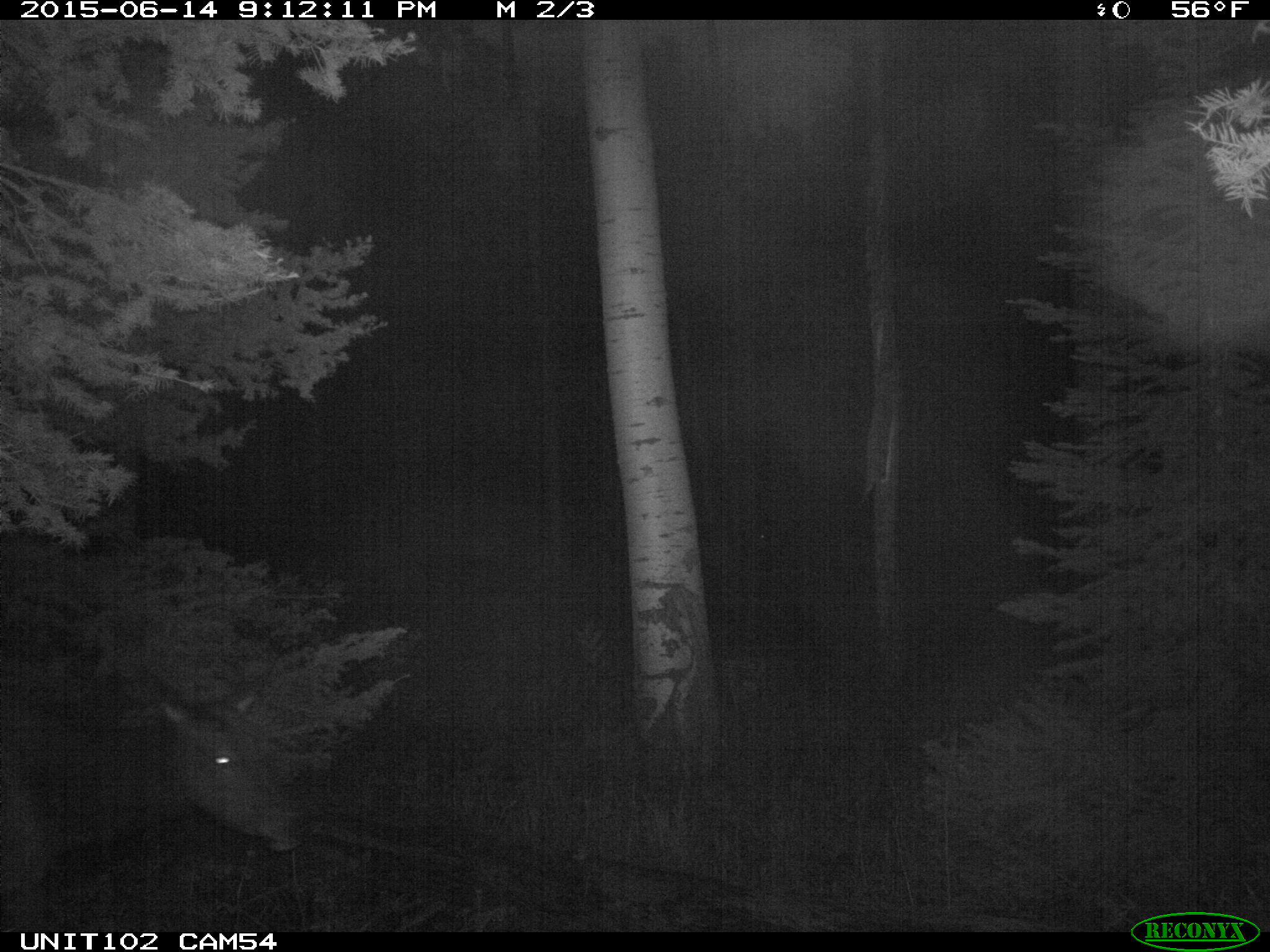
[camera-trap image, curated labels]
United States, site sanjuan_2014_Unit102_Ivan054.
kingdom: Animalia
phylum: Chordata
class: Mammalia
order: Artiodactyla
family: Cervidae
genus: Cervus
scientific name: Cervus elaphus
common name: red deer